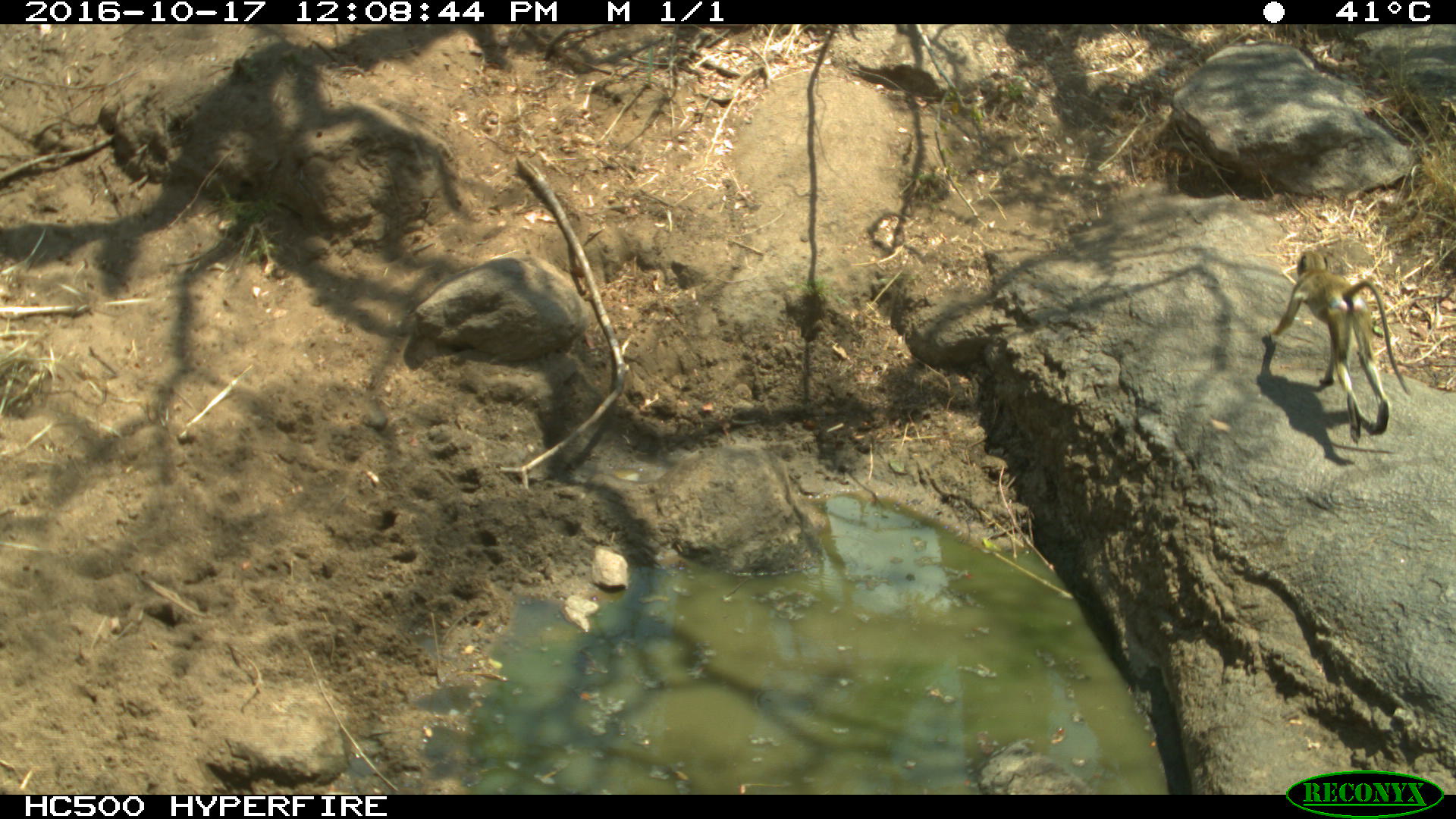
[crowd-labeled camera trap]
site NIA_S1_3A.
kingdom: Animalia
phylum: Chordata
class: Mammalia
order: Primates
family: Cercopithecidae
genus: Papio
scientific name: Papio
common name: baboon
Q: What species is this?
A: Baboon (Papio).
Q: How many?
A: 1.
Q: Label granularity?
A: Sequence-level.